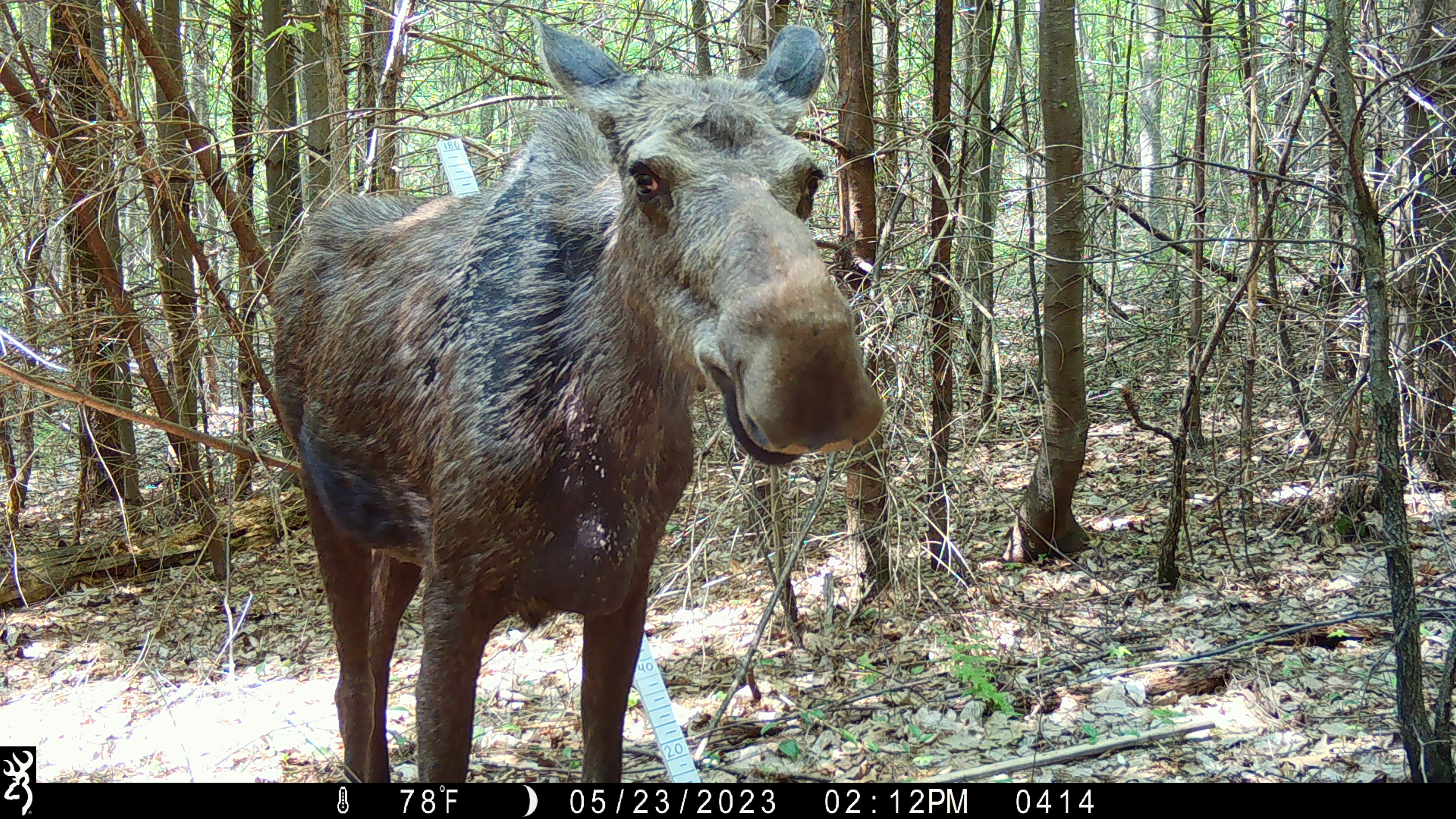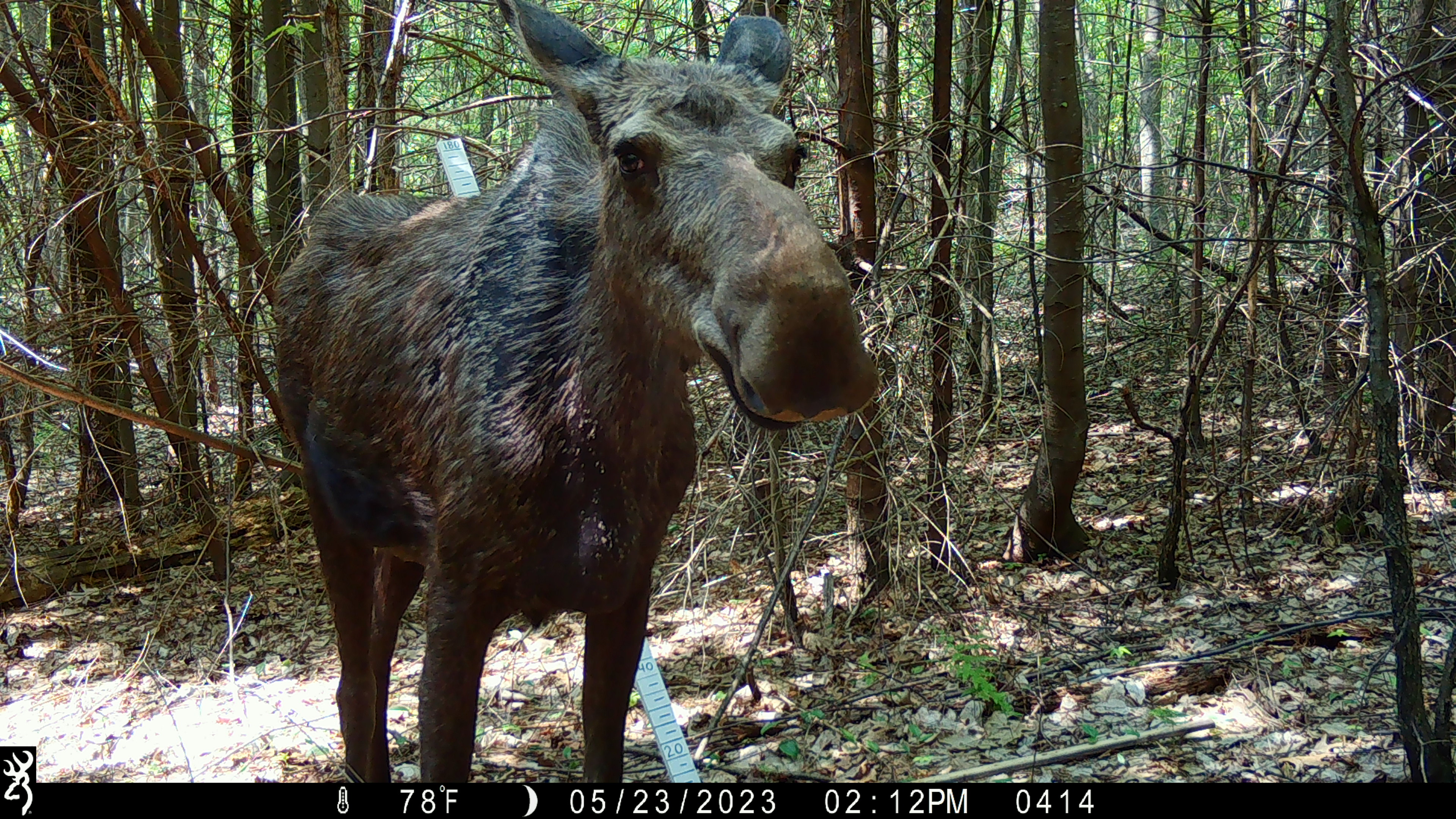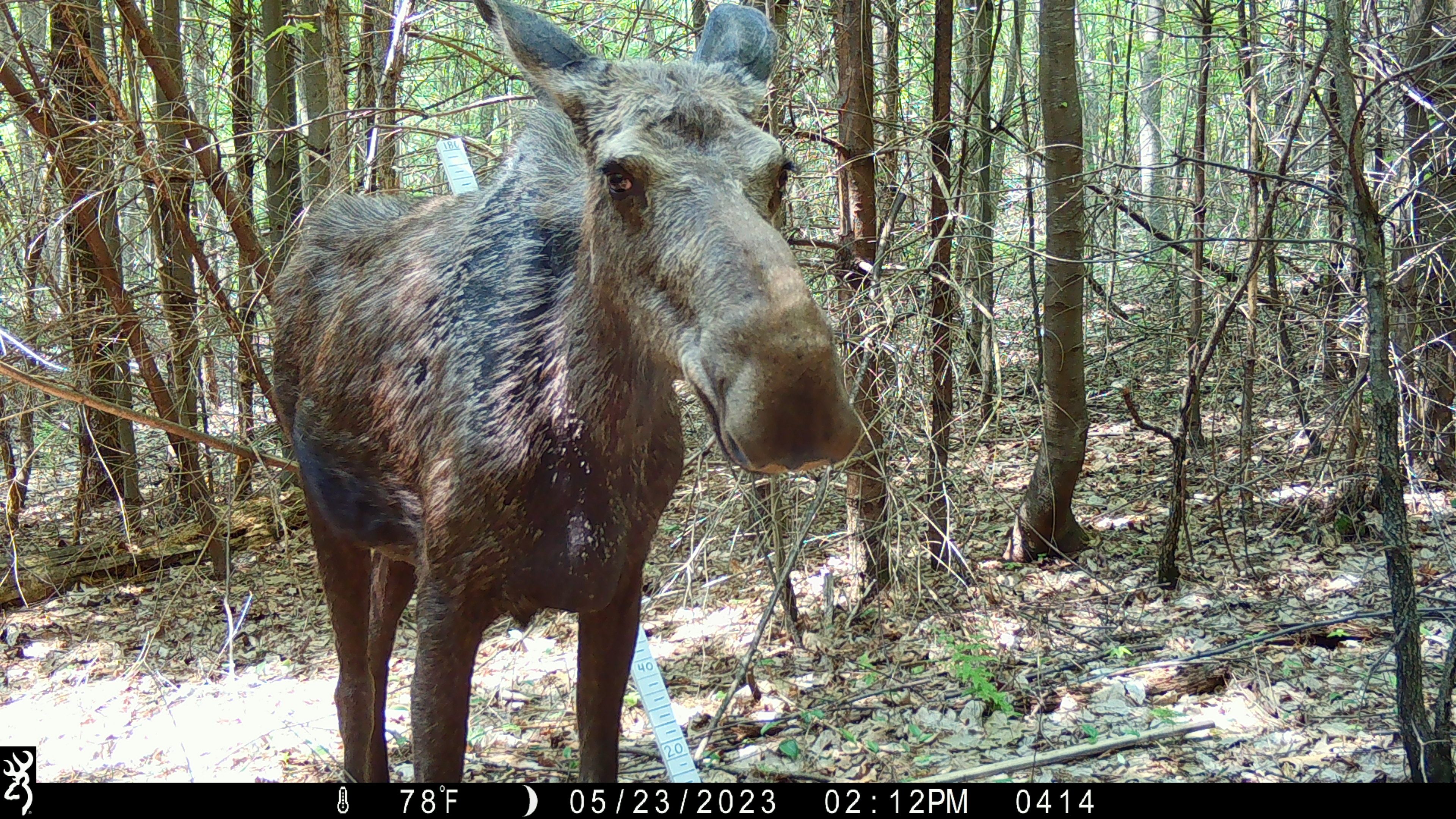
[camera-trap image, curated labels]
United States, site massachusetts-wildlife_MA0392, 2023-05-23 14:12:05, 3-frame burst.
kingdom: Animalia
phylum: Chordata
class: Mammalia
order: Artiodactyla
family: Cervidae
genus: Alces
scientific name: Alces alces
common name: moose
Moose (Alces alces).